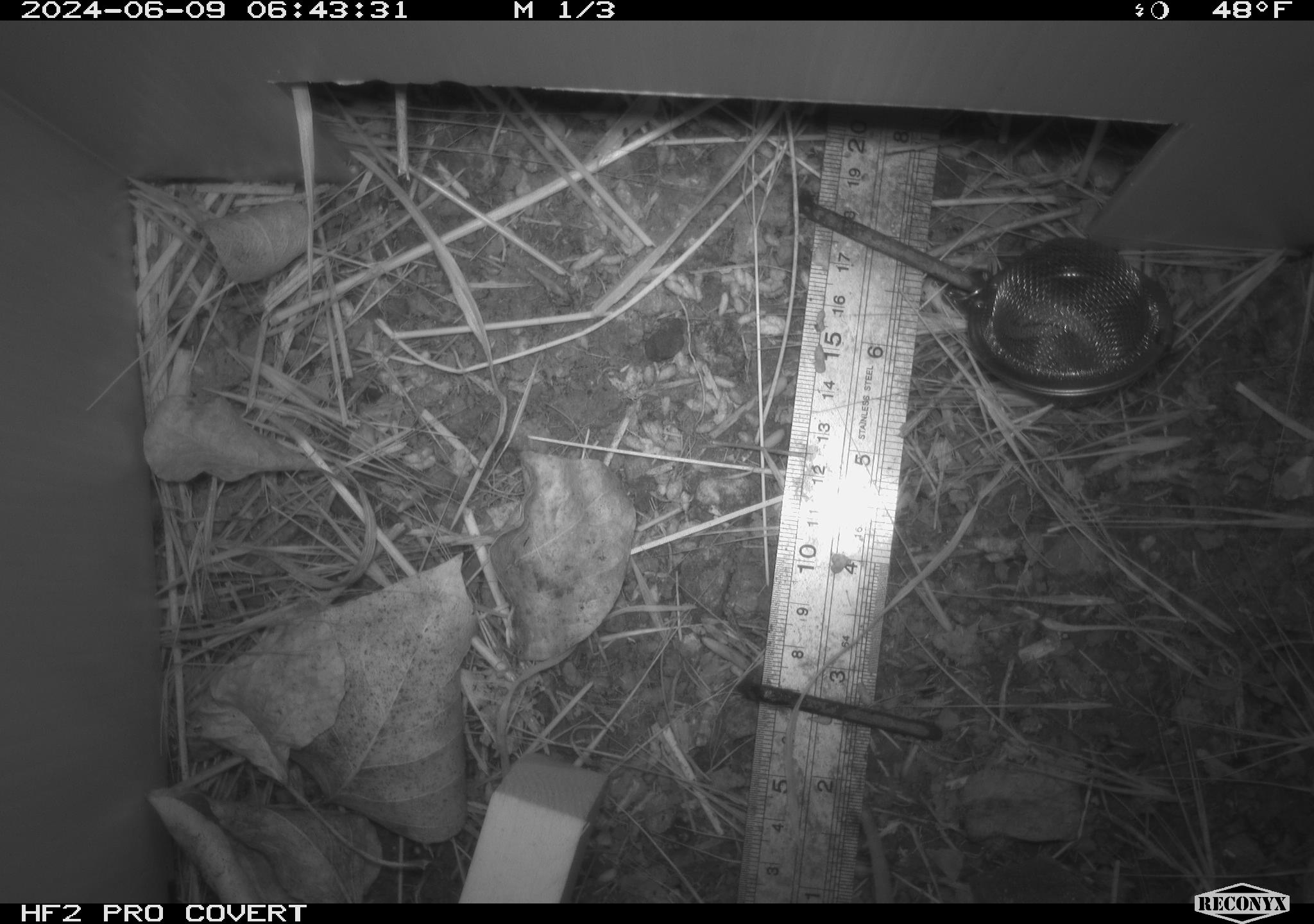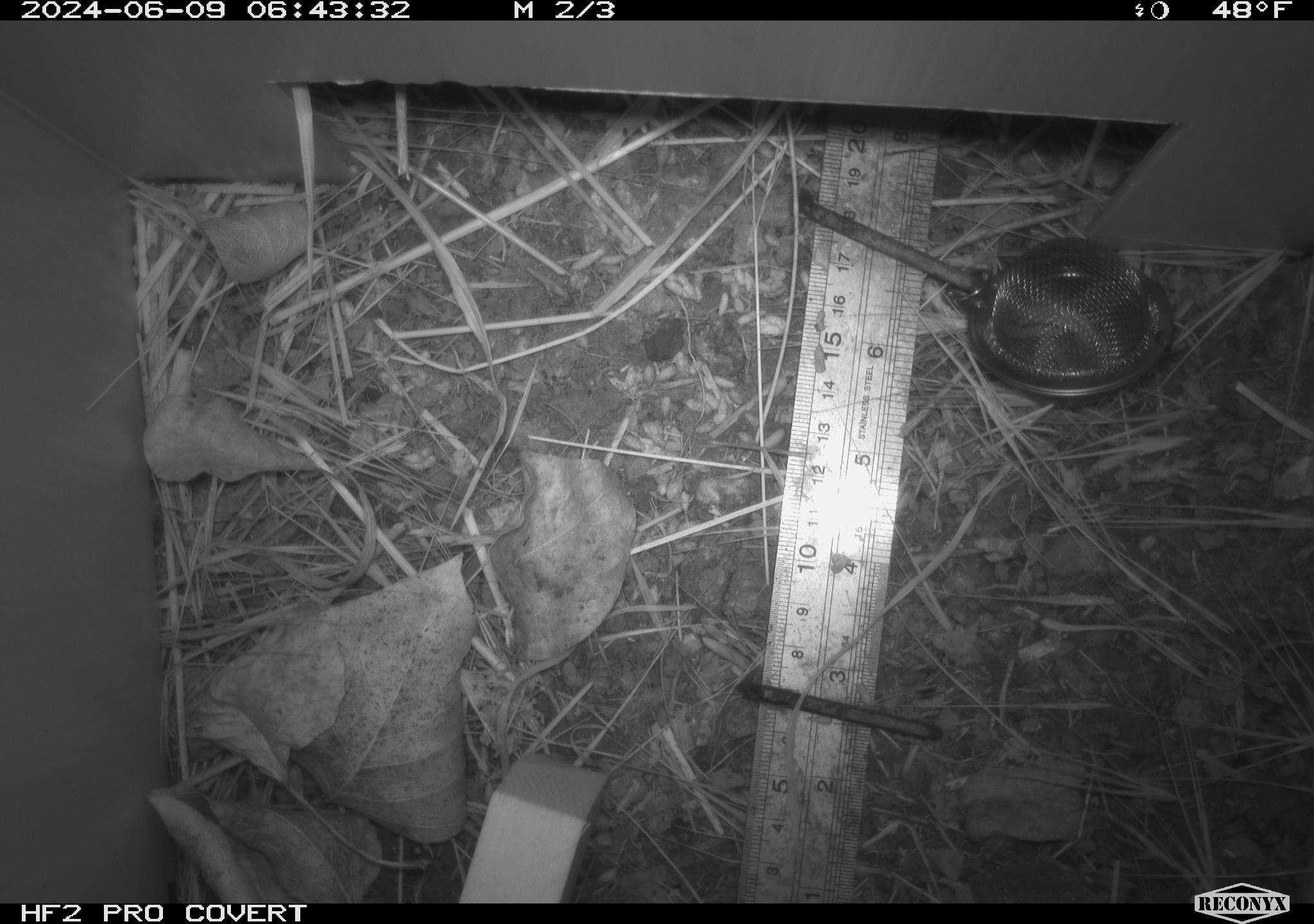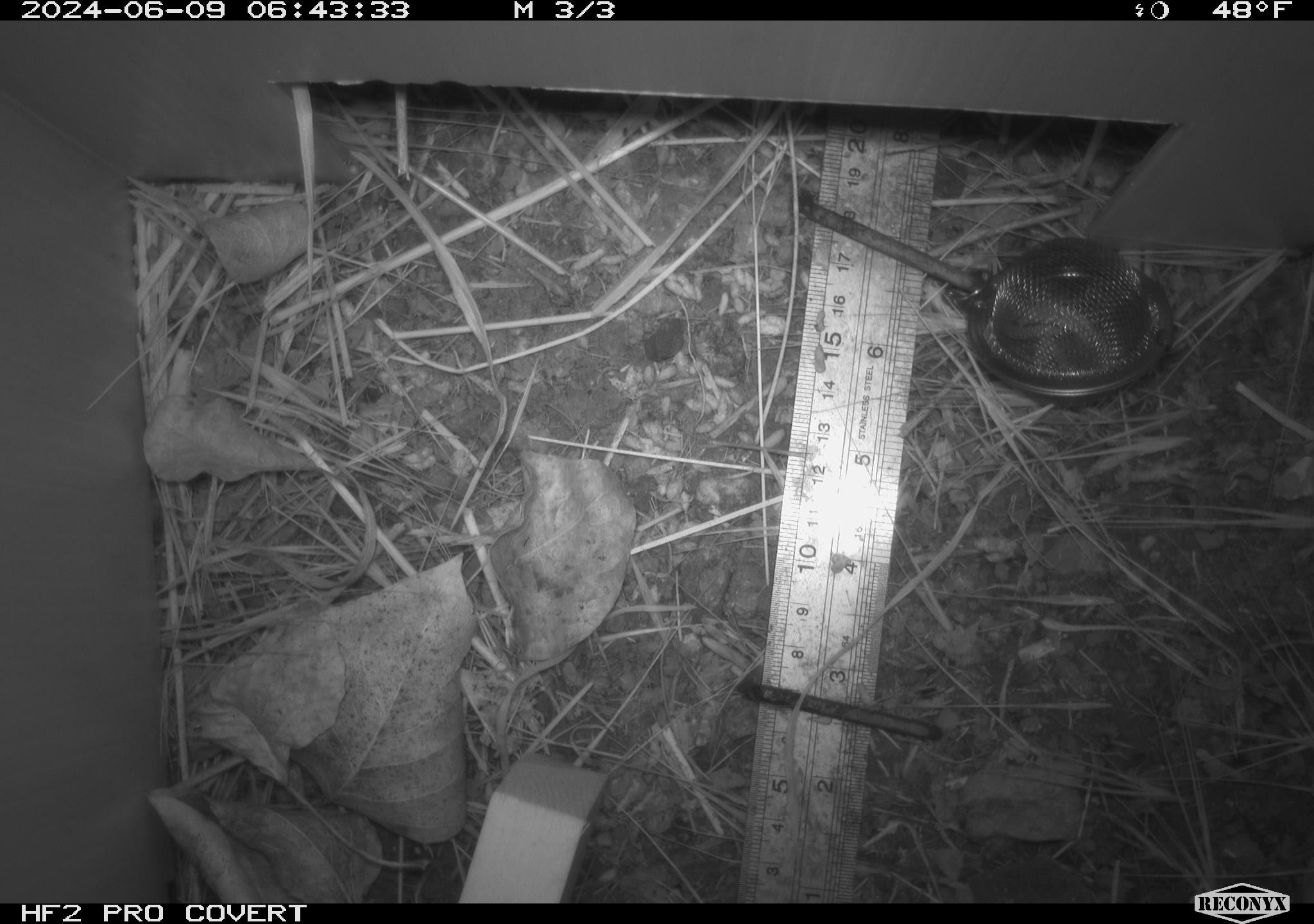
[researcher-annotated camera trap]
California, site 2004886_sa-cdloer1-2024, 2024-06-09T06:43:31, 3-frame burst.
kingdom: Animalia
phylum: Chordata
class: Mammalia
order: Rodentia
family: Cricetidae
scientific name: Arvicolinae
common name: voles, lemmings, and muskrats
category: arvicolinae subfamily